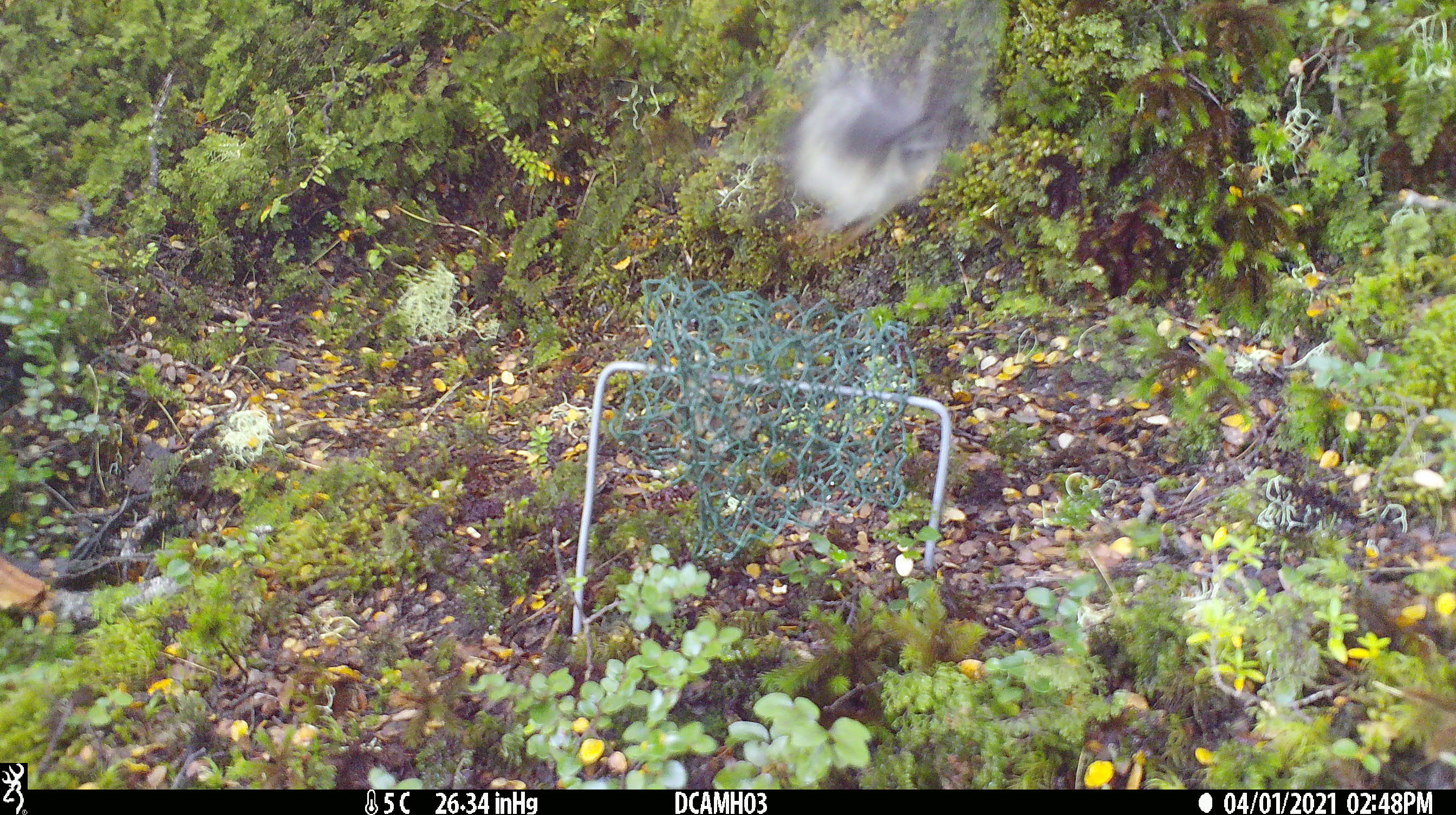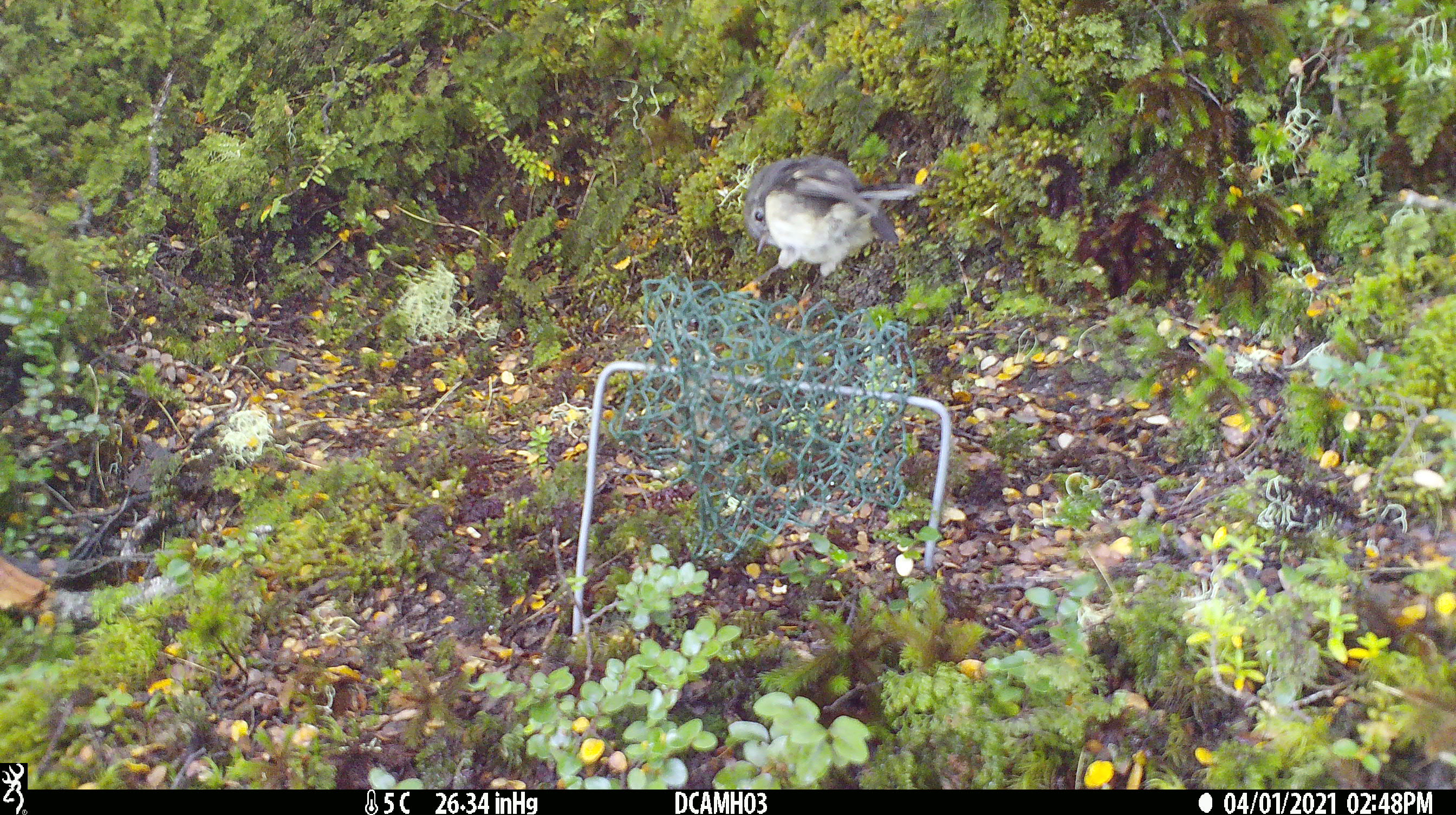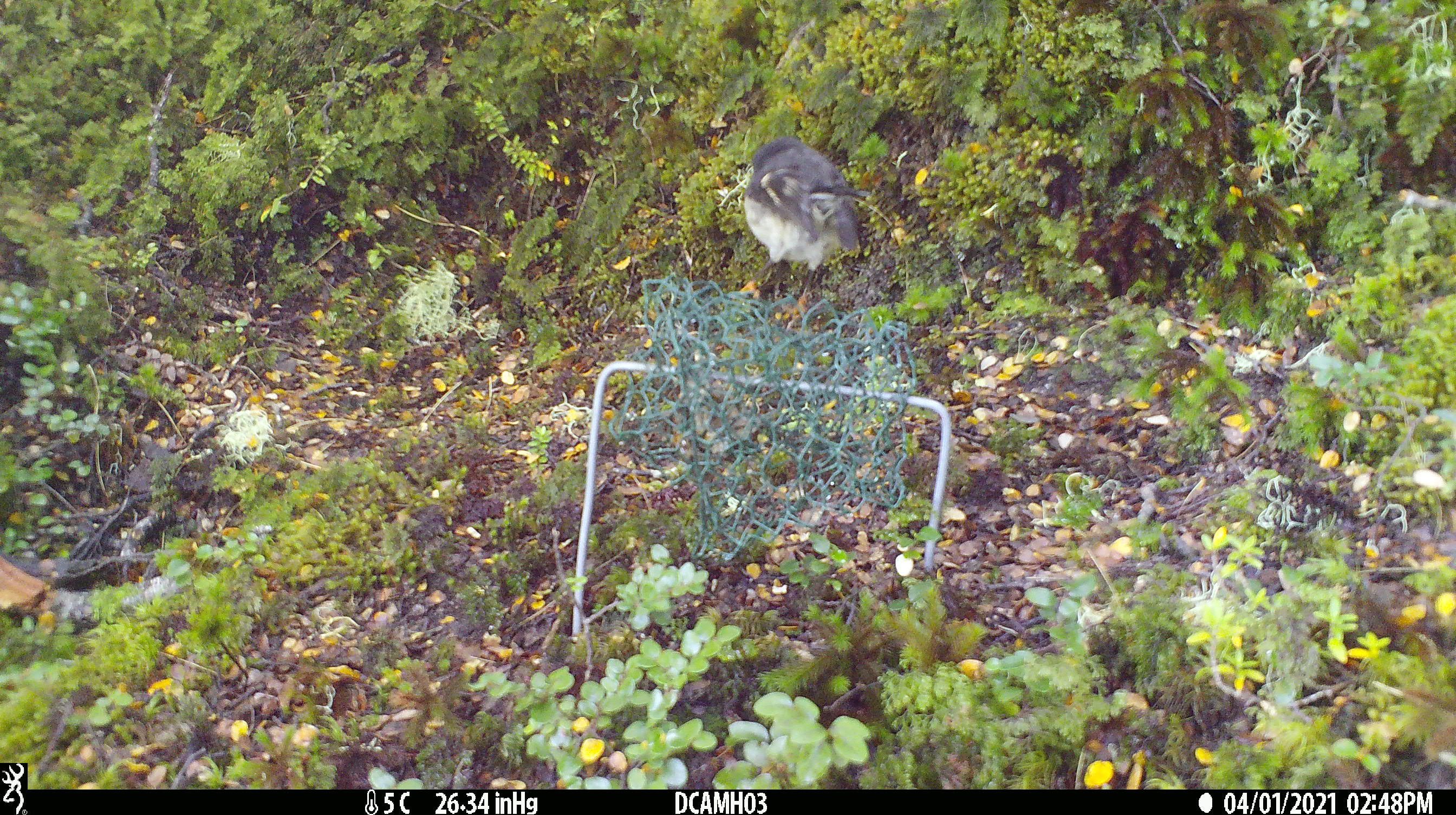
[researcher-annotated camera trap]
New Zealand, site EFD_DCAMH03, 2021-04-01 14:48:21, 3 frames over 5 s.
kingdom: Animalia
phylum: Chordata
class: Aves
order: Passeriformes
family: Petroicidae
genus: Petroica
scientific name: Petroica macrocephala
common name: tomtit